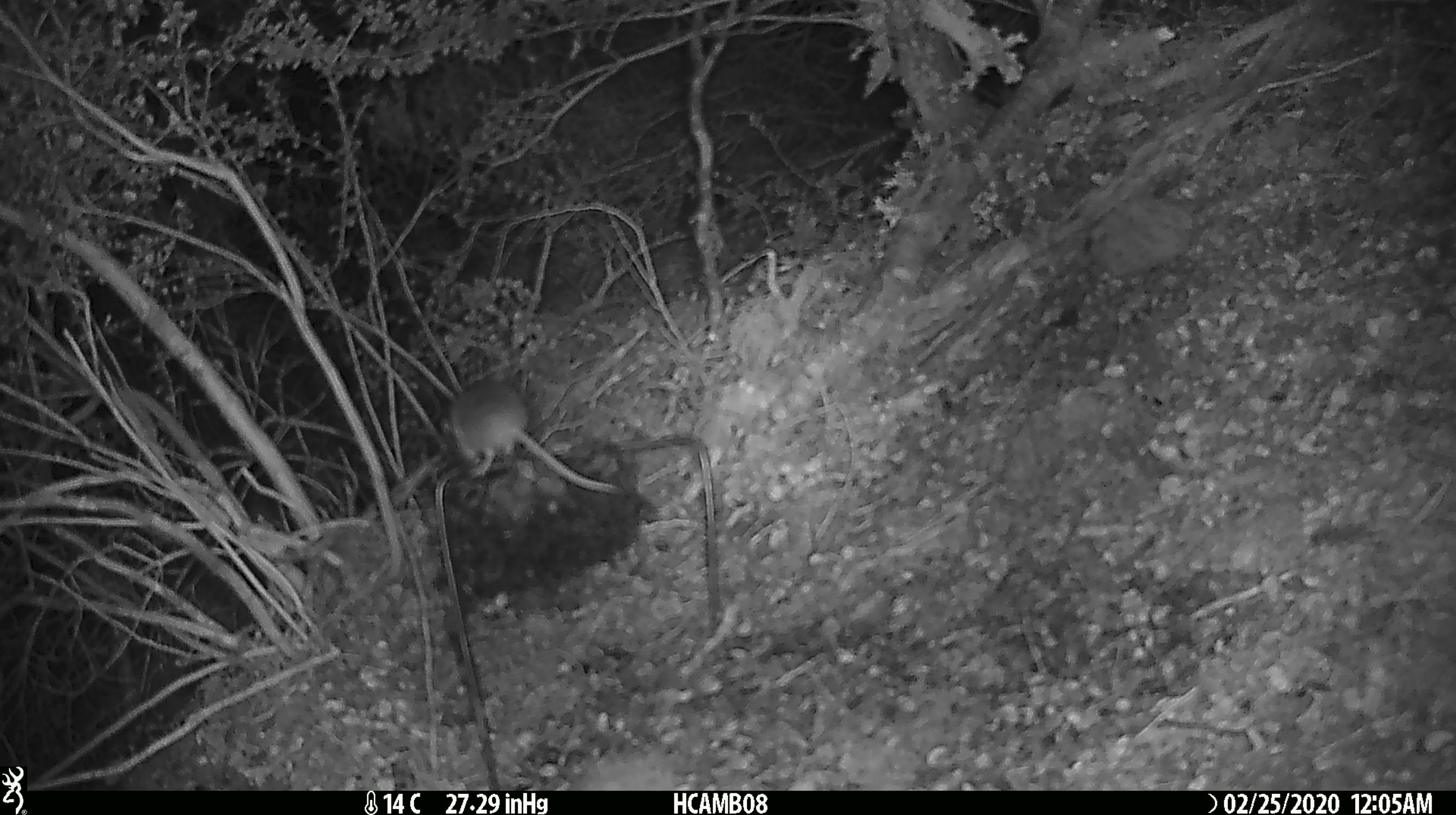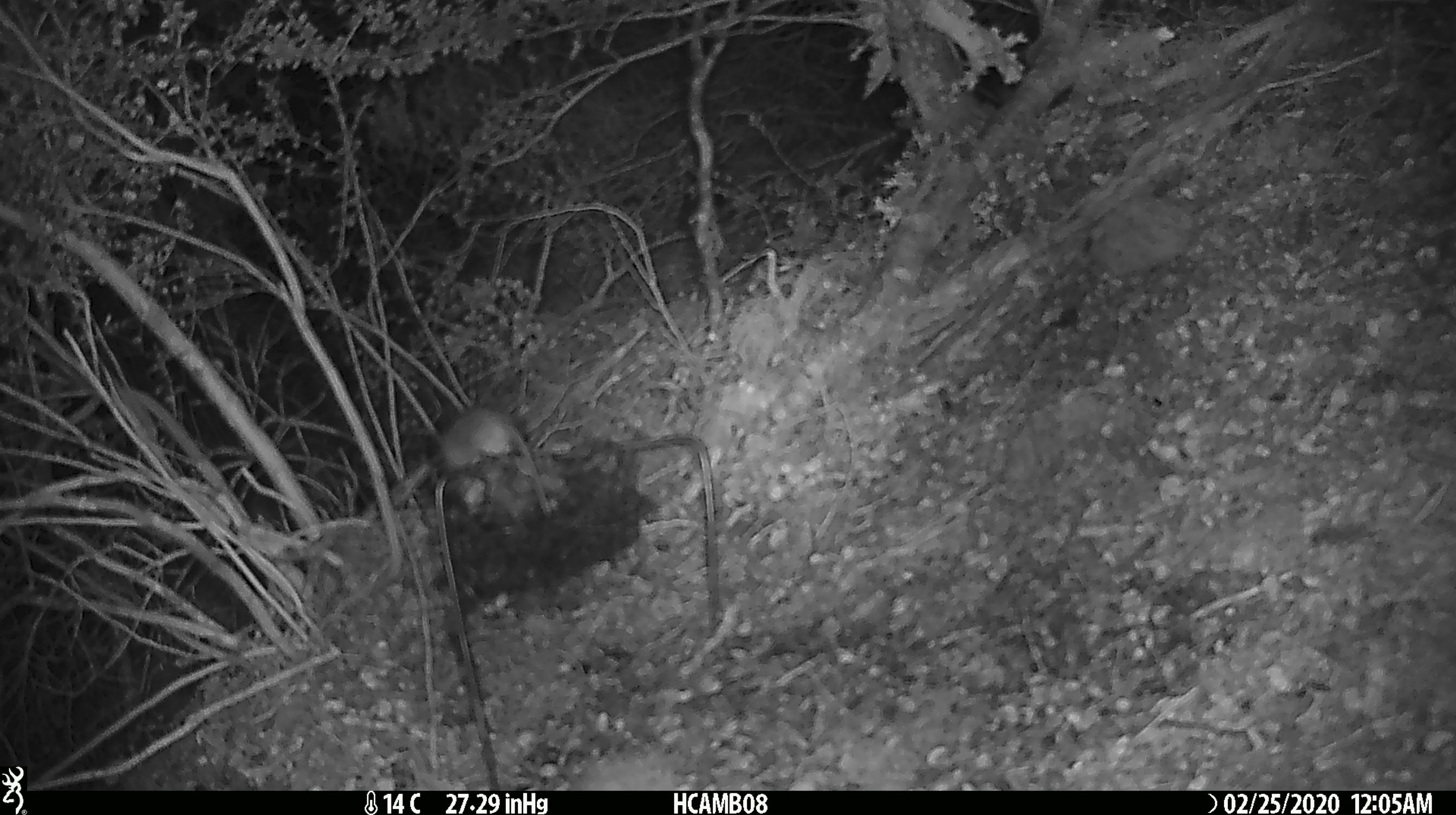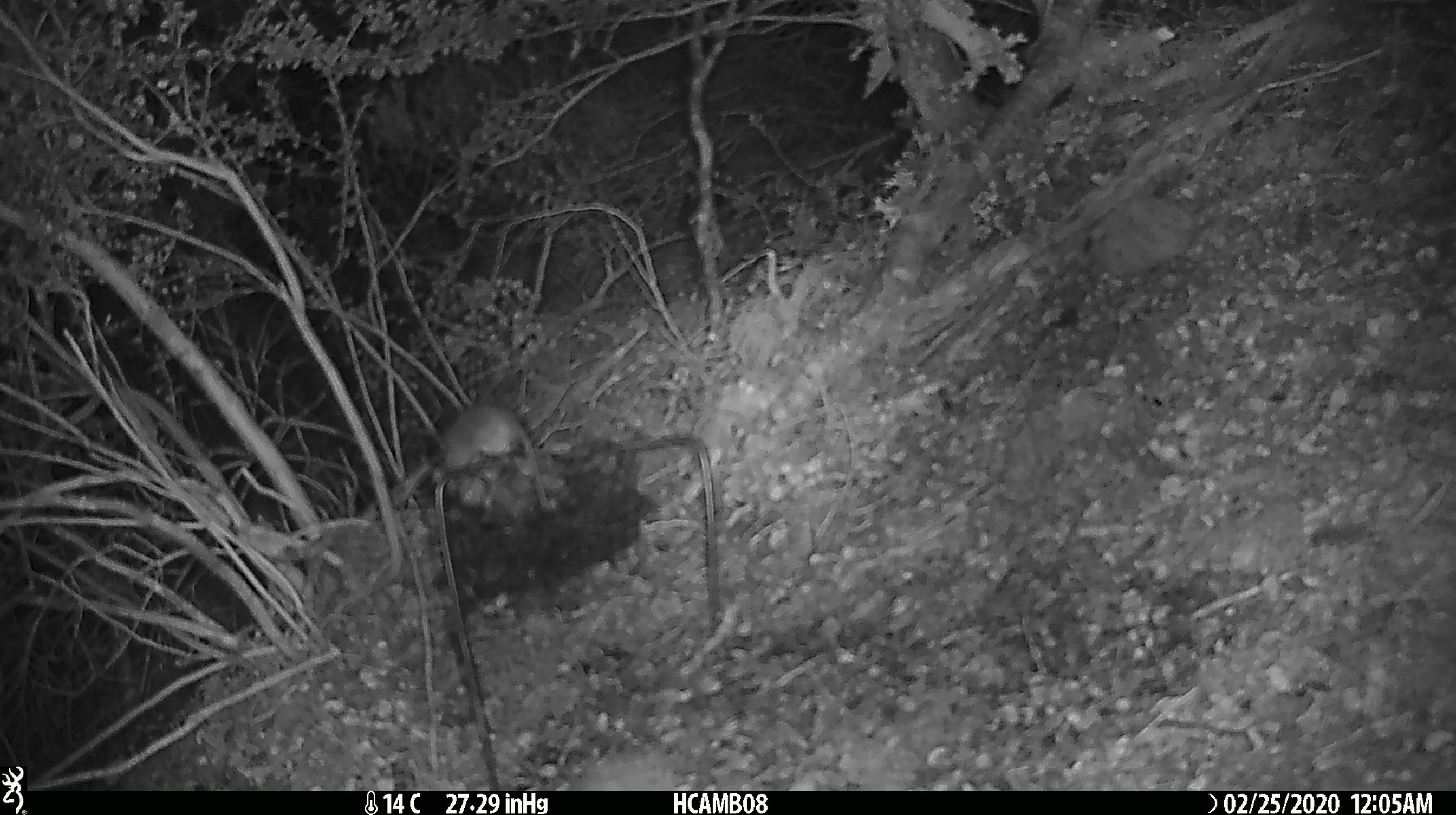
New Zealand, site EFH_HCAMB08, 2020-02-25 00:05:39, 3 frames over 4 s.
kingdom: Animalia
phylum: Chordata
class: Mammalia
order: Rodentia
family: Muridae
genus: Mus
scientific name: Mus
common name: mouse